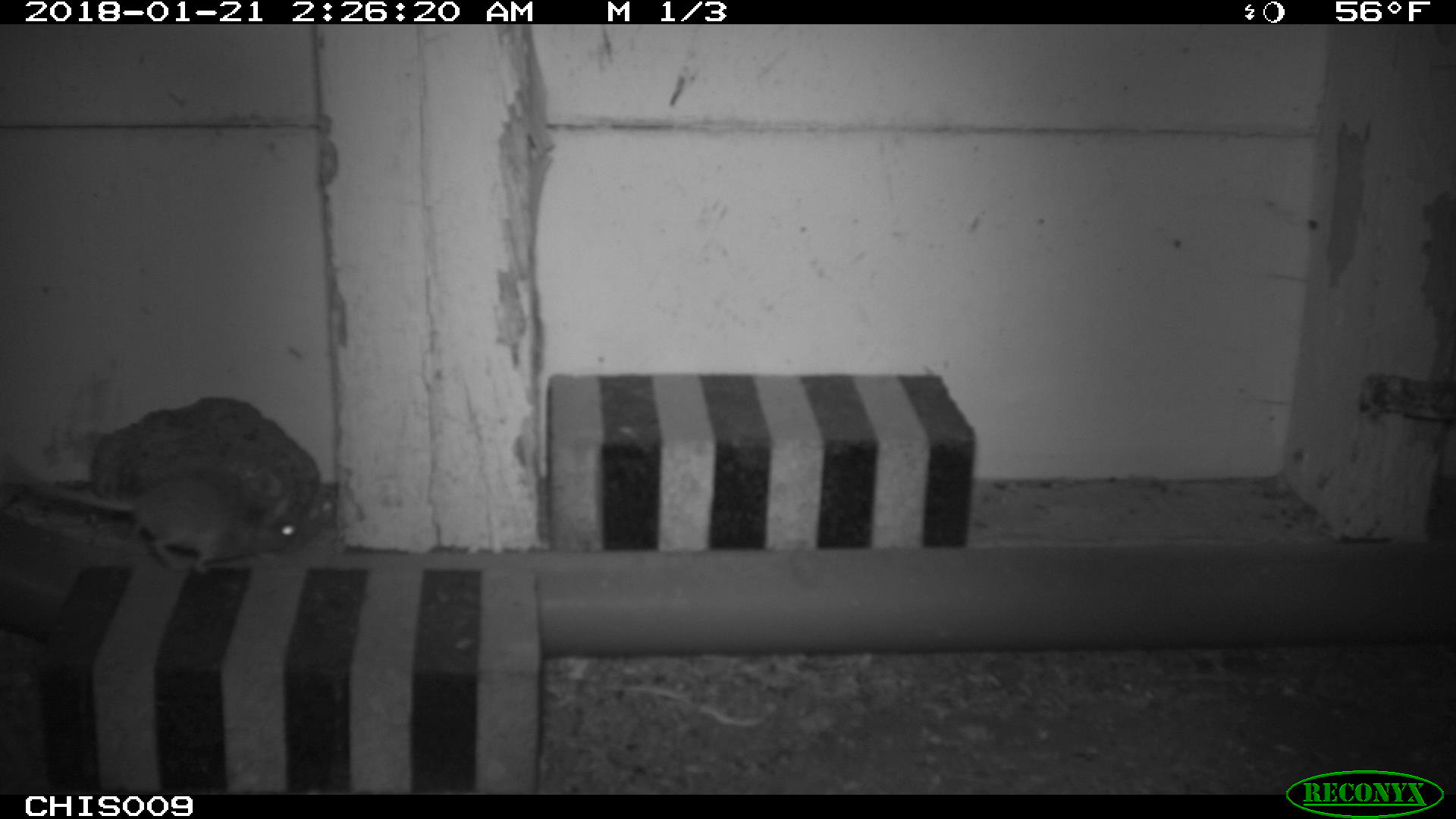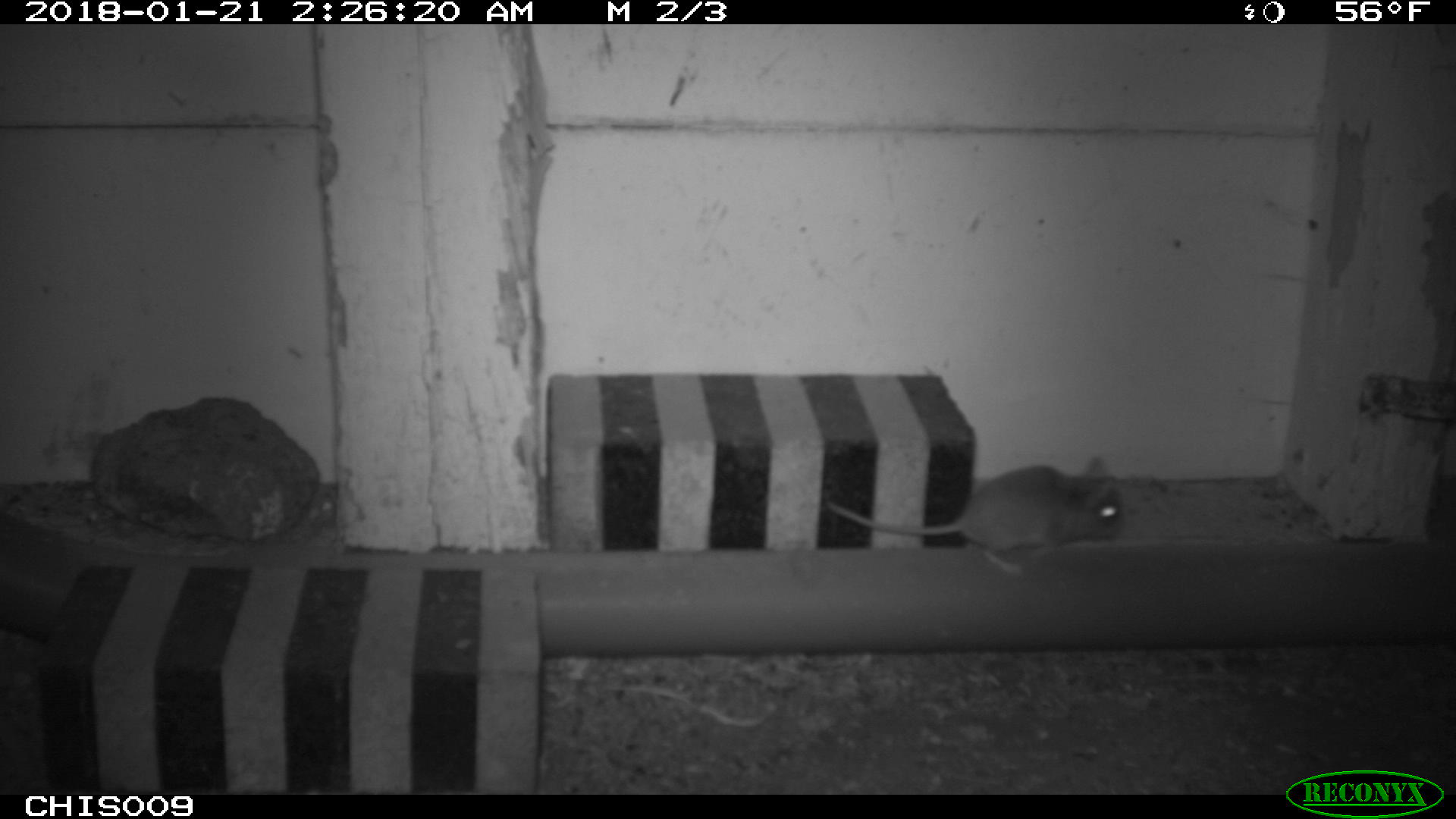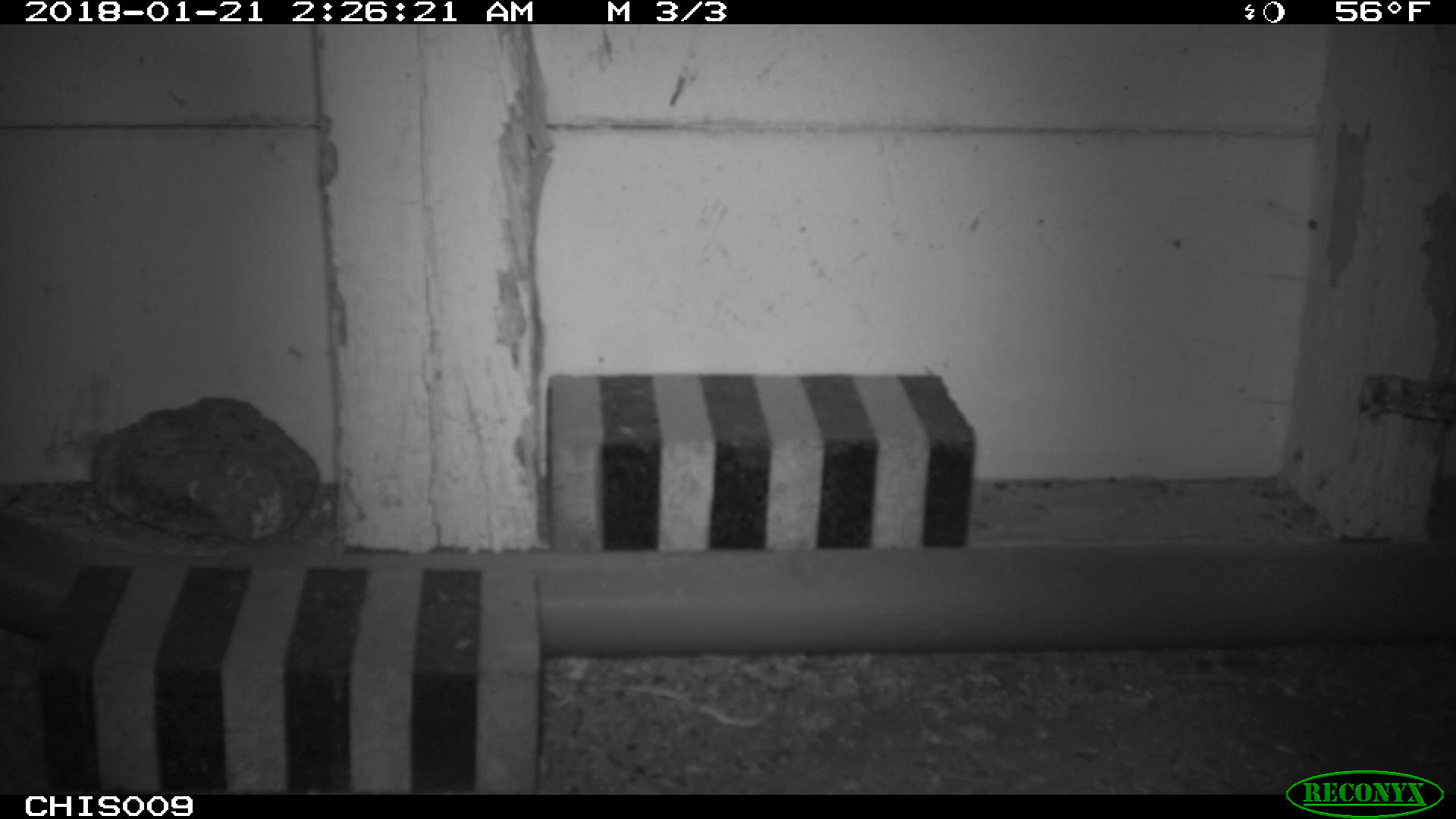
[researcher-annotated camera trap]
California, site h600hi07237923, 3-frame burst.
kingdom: Animalia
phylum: Chordata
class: Mammalia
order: Rodentia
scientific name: Rodentia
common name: rodent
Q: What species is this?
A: Rodent (Rodentia).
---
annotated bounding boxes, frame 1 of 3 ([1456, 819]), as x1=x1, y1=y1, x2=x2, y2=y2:
rodent: x1=27, y1=472, x2=308, y2=574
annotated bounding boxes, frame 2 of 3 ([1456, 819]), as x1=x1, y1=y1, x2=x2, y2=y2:
rodent: x1=824, y1=453, x2=1126, y2=576